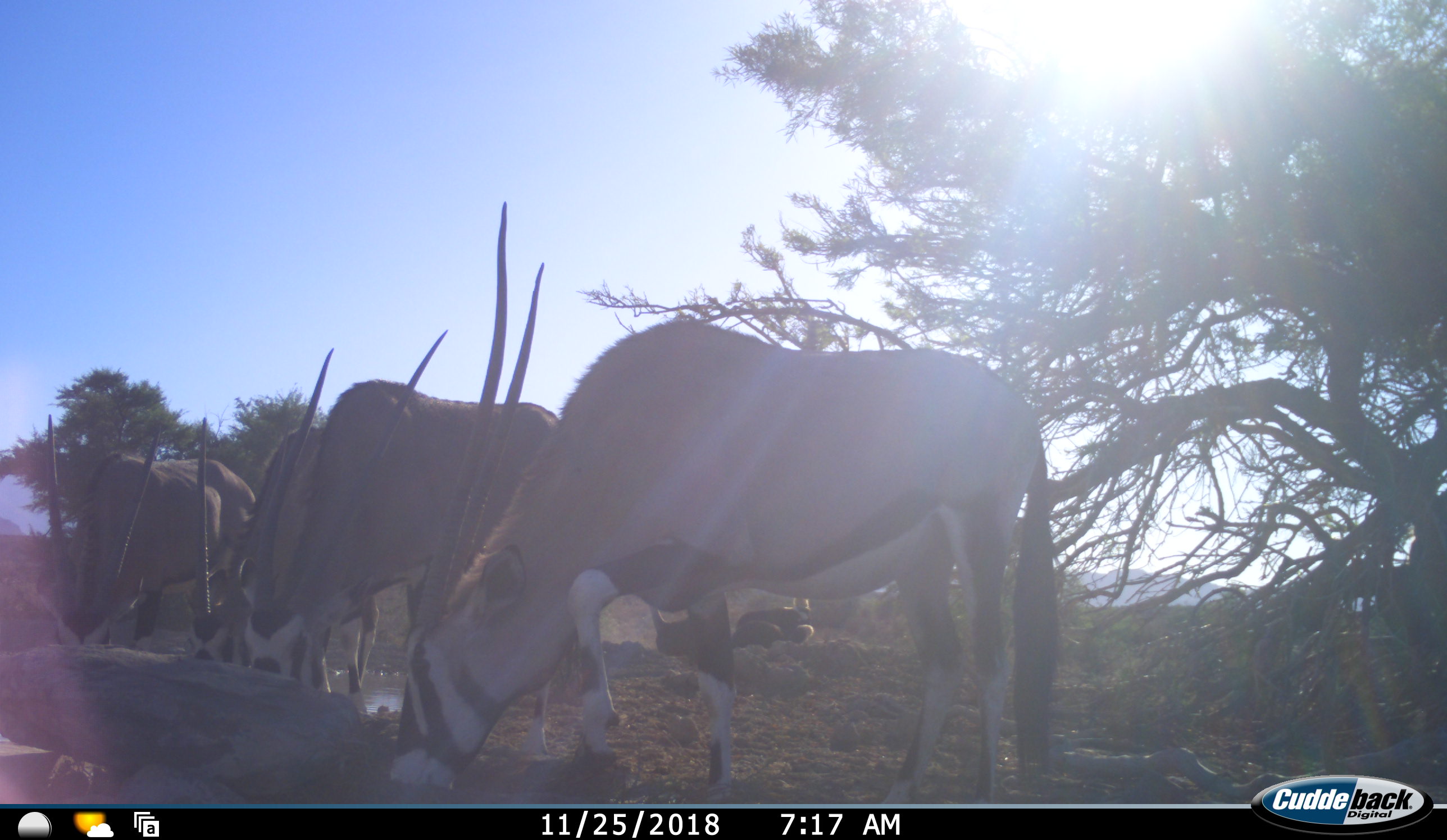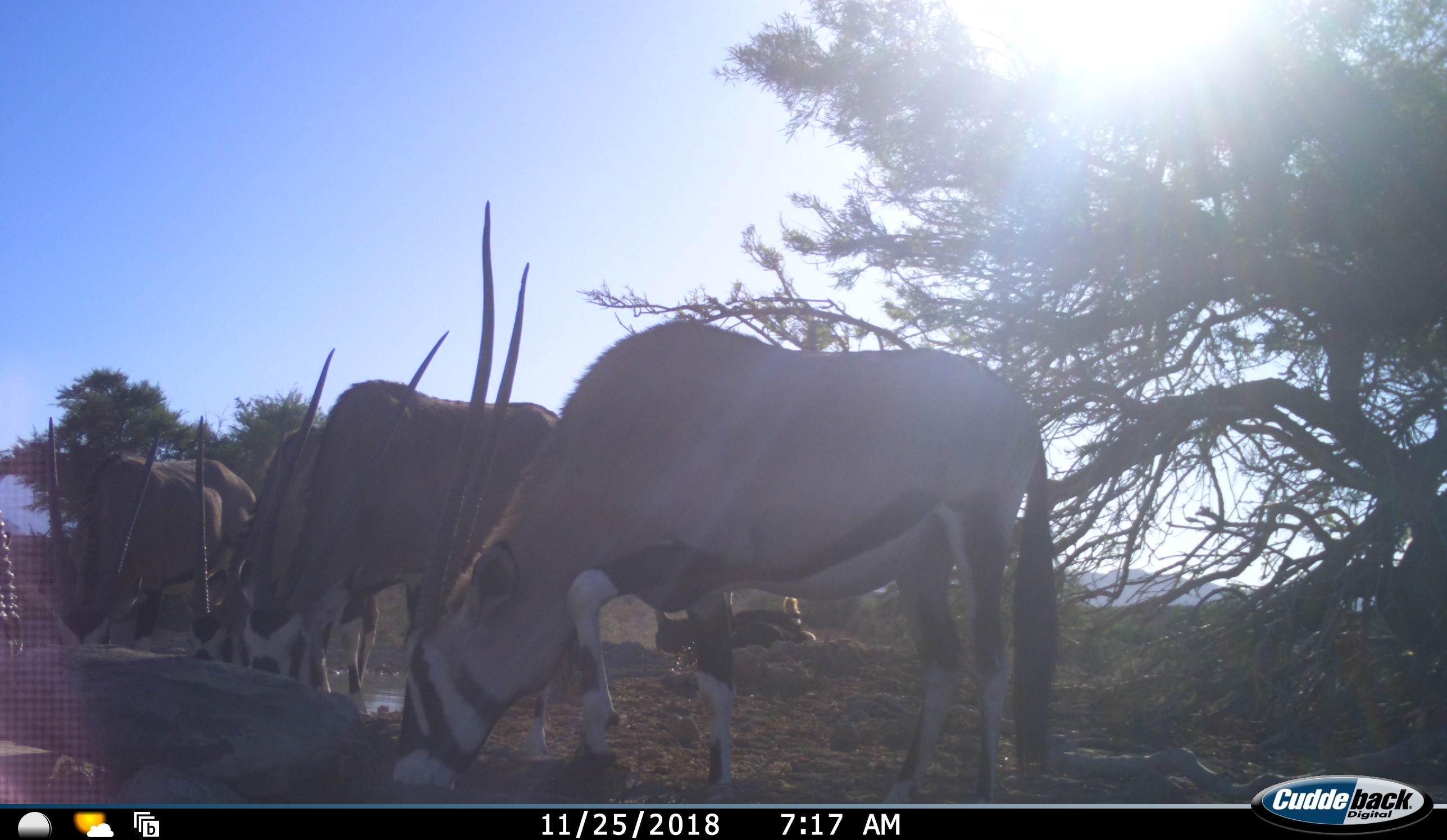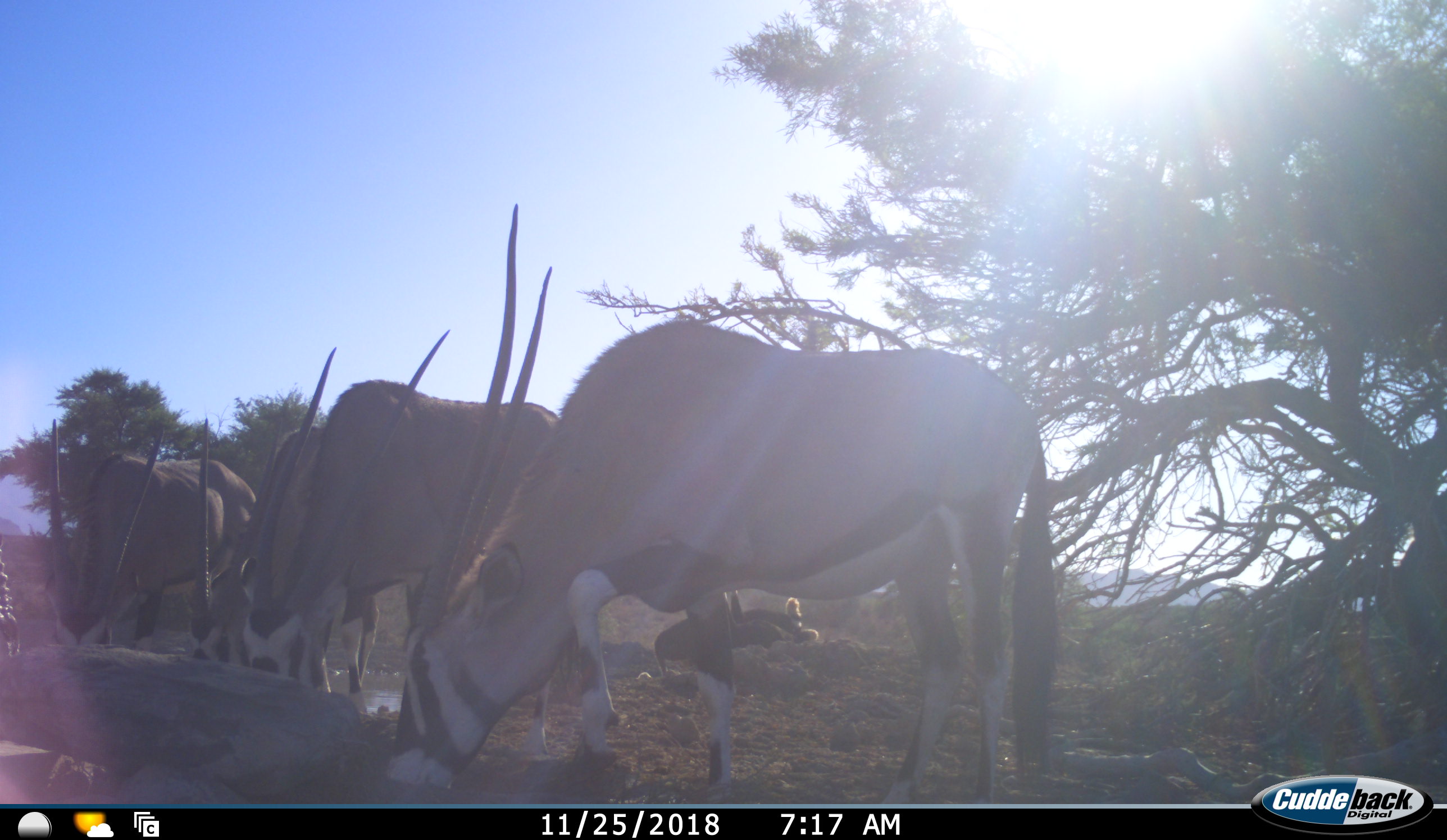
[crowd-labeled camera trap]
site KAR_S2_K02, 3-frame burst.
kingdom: Animalia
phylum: Chordata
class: Mammalia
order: Artiodactyla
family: Bovidae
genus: Oryx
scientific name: Oryx gazella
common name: gemsbok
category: oryx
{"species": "oryx (gemsbok) (Oryx gazella)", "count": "5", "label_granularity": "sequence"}